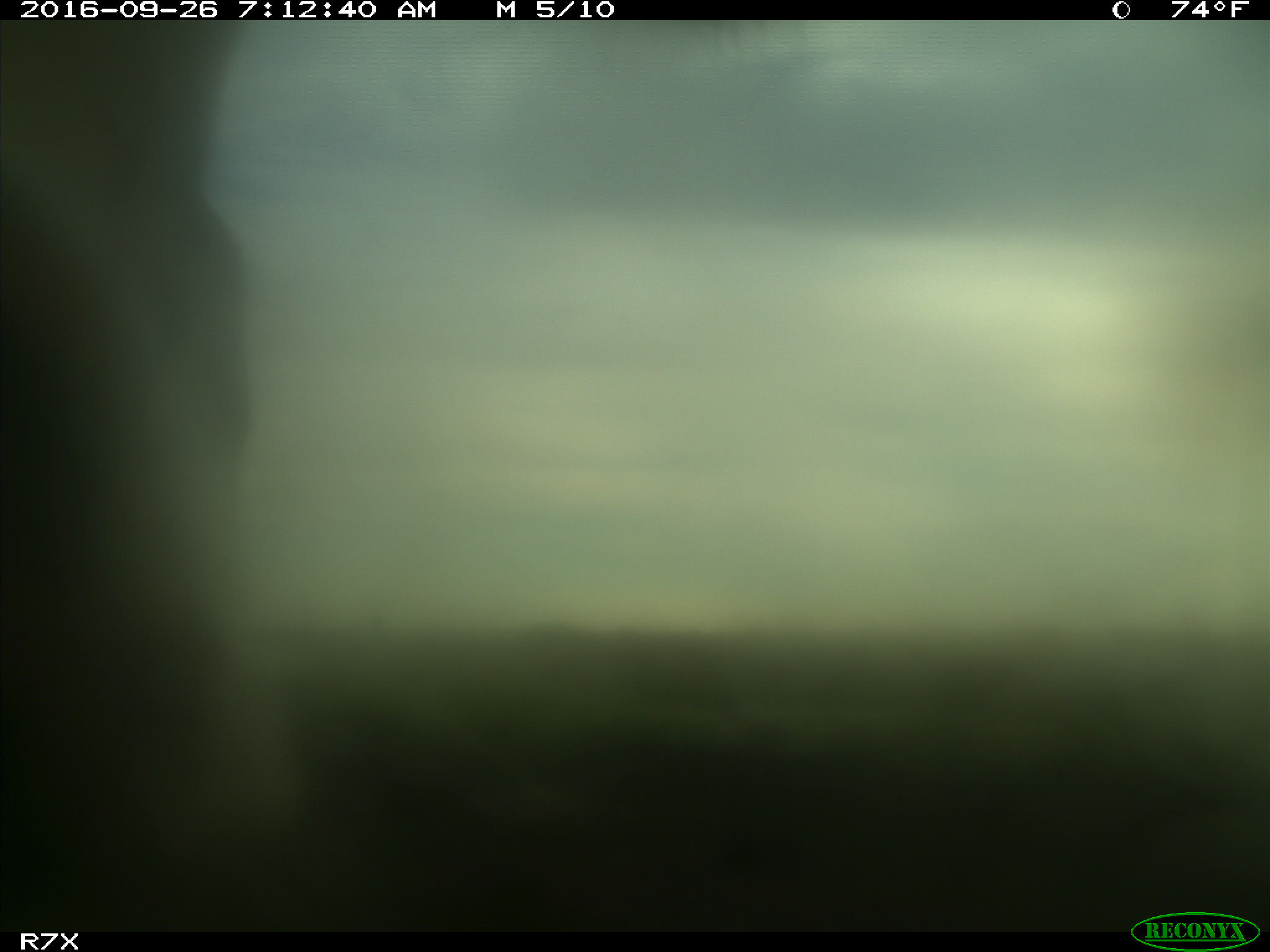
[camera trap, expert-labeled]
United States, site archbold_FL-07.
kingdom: Animalia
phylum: Chordata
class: Mammalia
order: Artiodactyla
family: Bovidae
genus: Bos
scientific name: Bos taurus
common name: domestic cow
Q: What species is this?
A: Bos taurus (domestic cow).